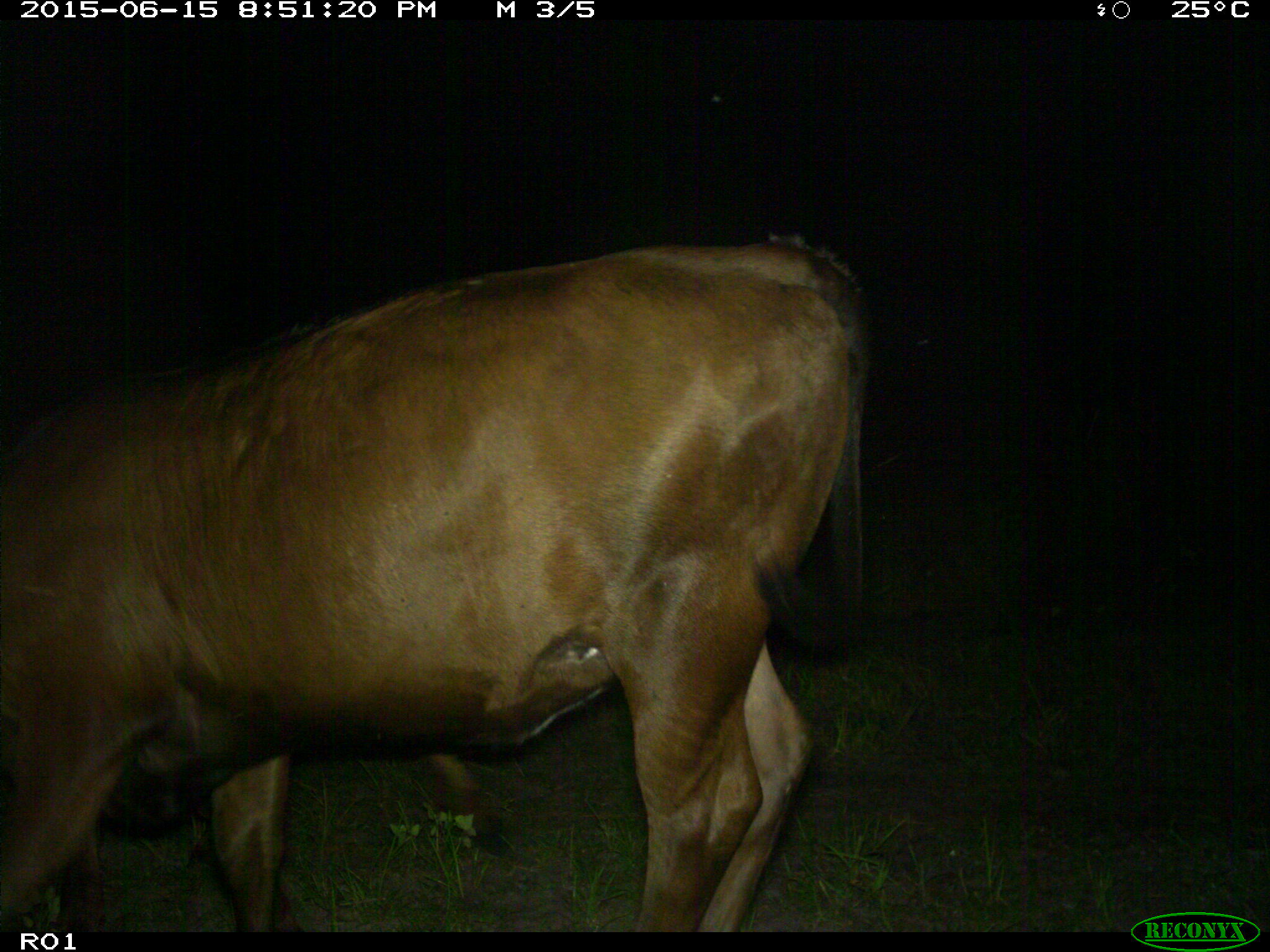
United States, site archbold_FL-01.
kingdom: Animalia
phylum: Chordata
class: Mammalia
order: Artiodactyla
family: Bovidae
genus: Bos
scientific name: Bos taurus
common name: domestic cow